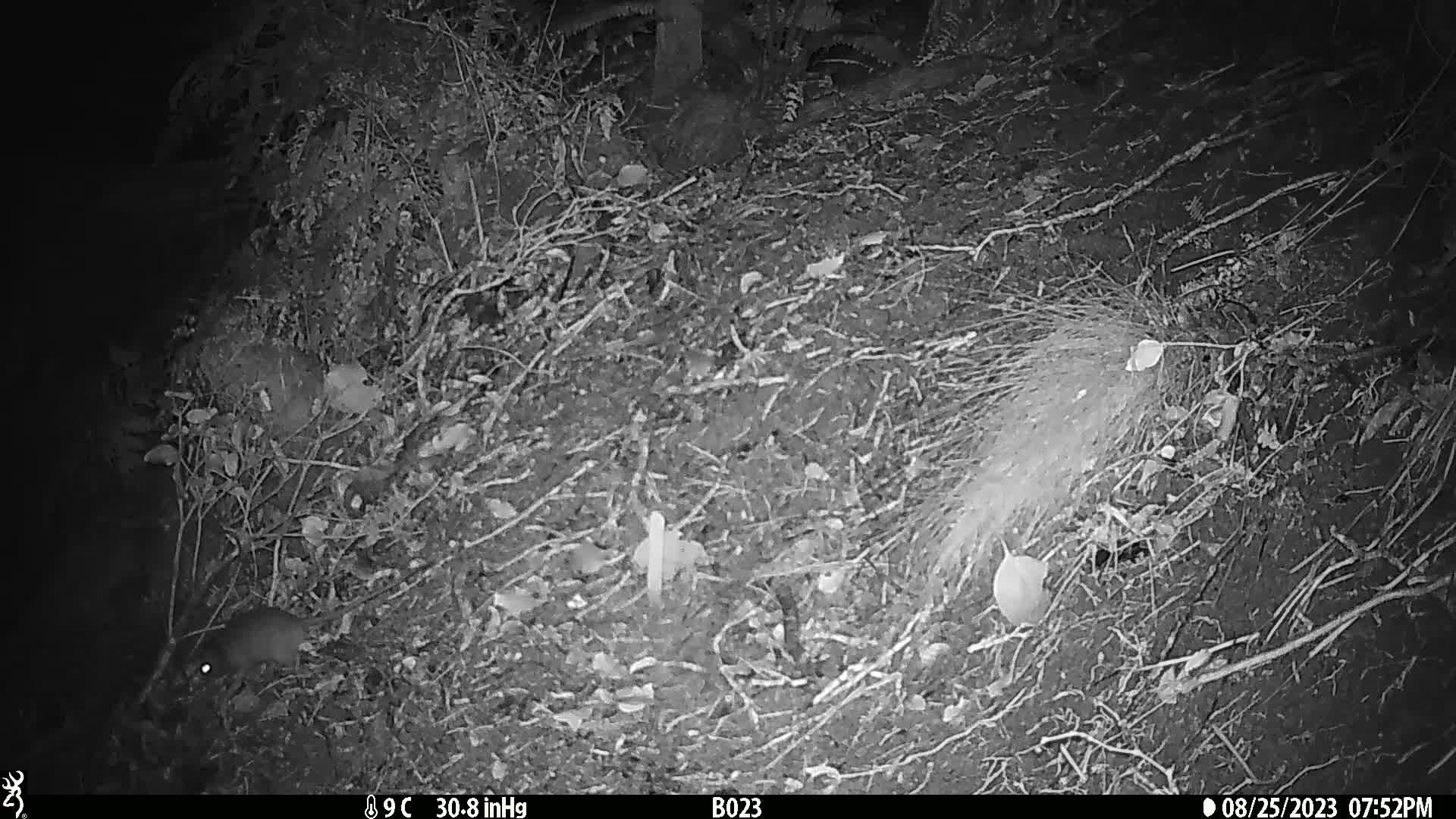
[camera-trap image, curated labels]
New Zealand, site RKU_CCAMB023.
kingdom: Animalia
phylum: Chordata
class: Mammalia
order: Rodentia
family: Muridae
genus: Rattus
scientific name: Rattus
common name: rat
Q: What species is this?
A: Rat (Rattus).